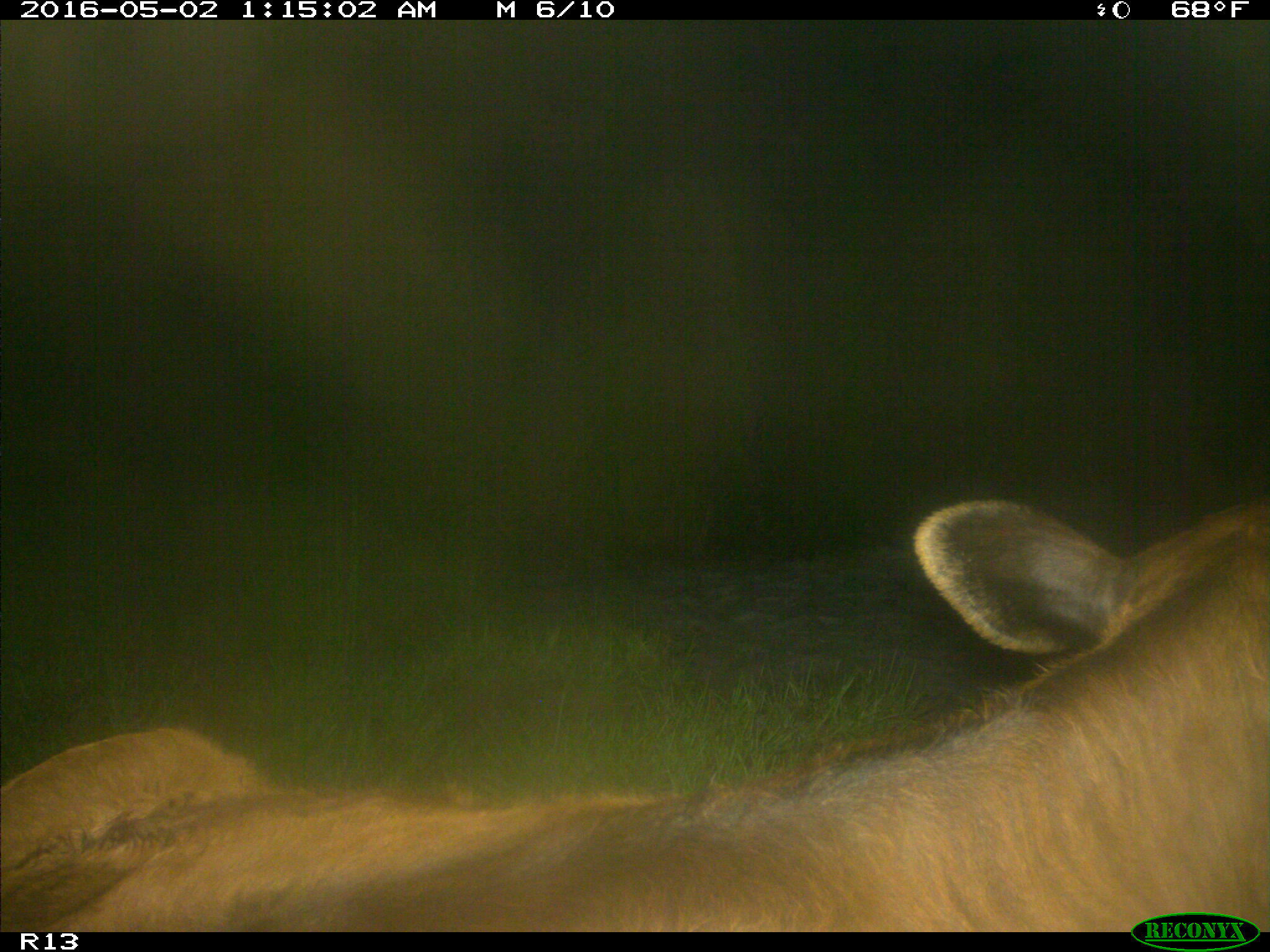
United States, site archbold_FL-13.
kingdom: Animalia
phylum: Chordata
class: Mammalia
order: Artiodactyla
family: Bovidae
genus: Bos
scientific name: Bos taurus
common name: domestic cow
Bos taurus (domestic cow).